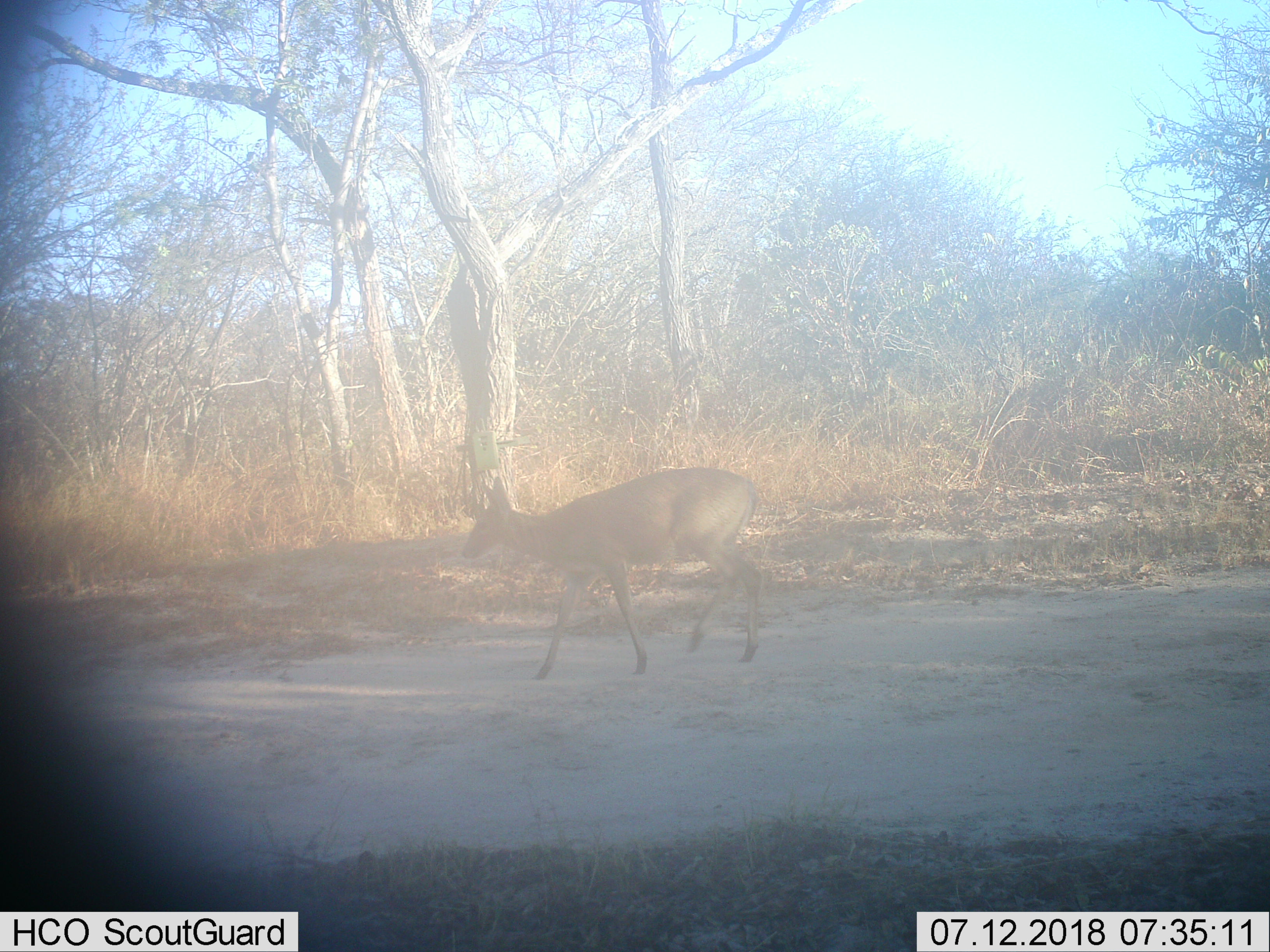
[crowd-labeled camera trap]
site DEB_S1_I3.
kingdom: Animalia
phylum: Chordata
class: Mammalia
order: Artiodactyla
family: Bovidae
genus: Sylvicapra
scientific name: Sylvicapra grimmia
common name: common duiker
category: duikercommongrey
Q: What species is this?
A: Duikercommongrey (common duiker) (Sylvicapra grimmia).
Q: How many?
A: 1.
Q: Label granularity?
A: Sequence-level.